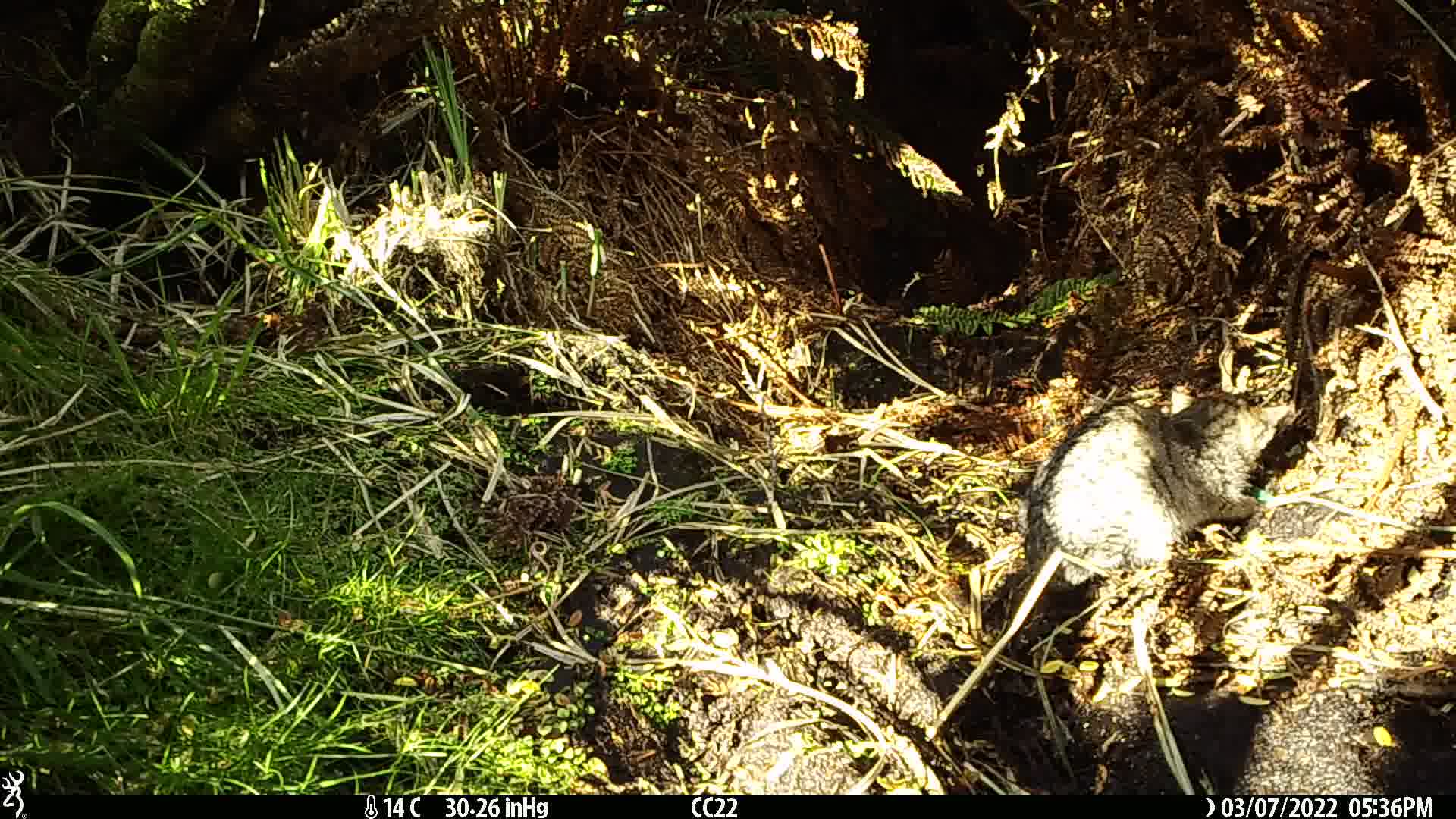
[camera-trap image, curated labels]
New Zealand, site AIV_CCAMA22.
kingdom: Animalia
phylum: Chordata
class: Mammalia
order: Carnivora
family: Felidae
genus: Felis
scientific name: Felis catus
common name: domestic cat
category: cat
Cat (domestic cat) (Felis catus).